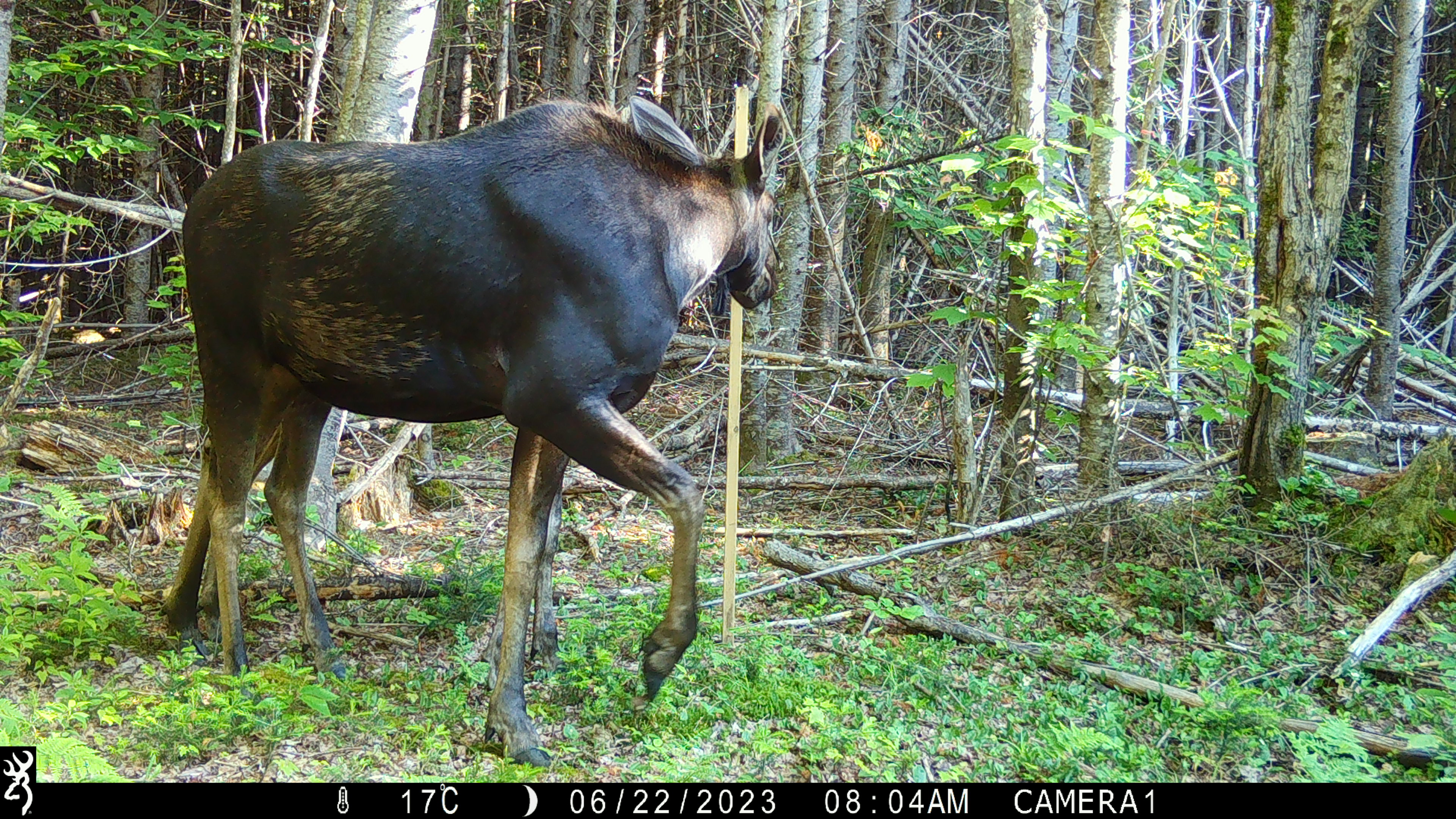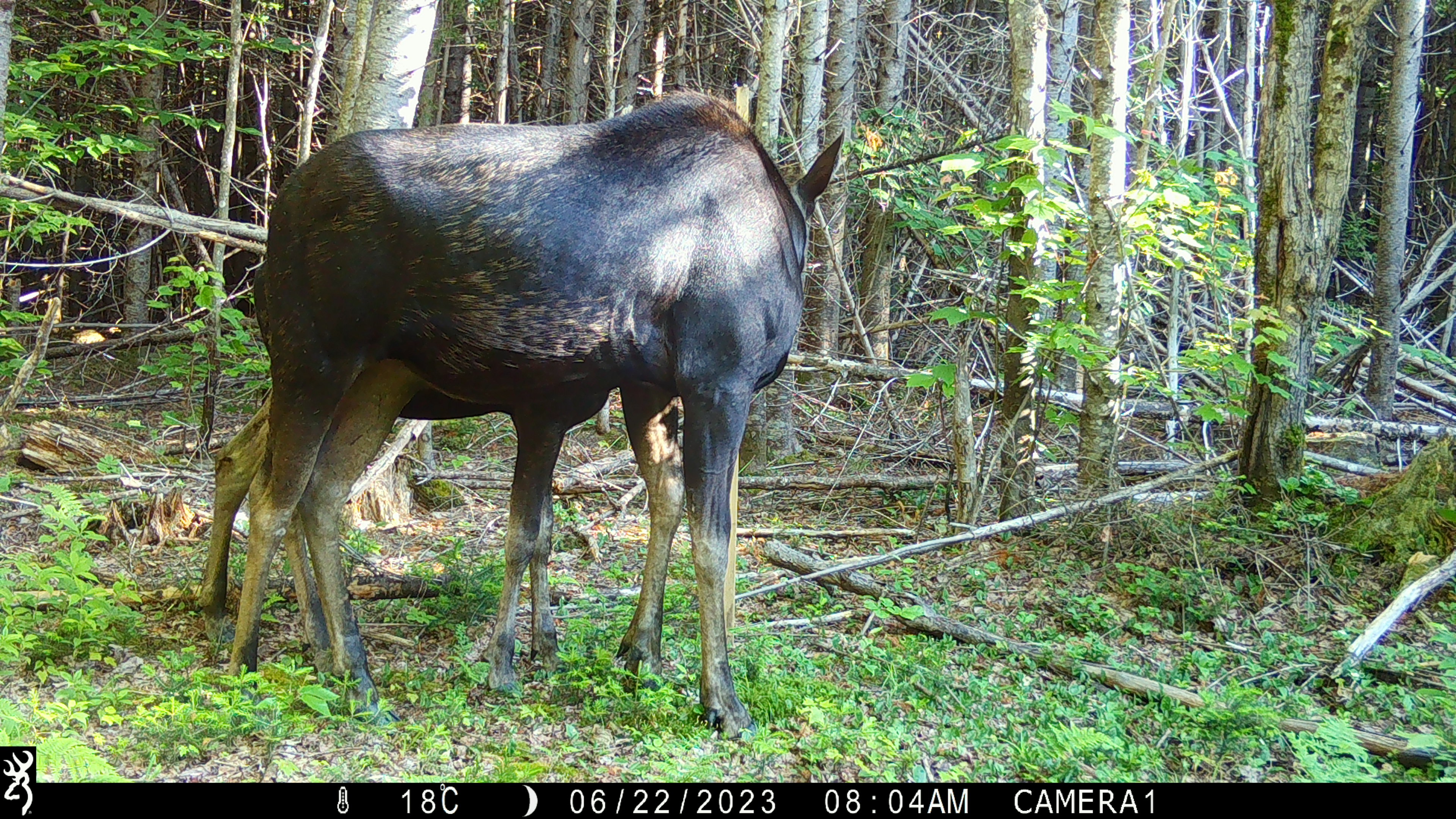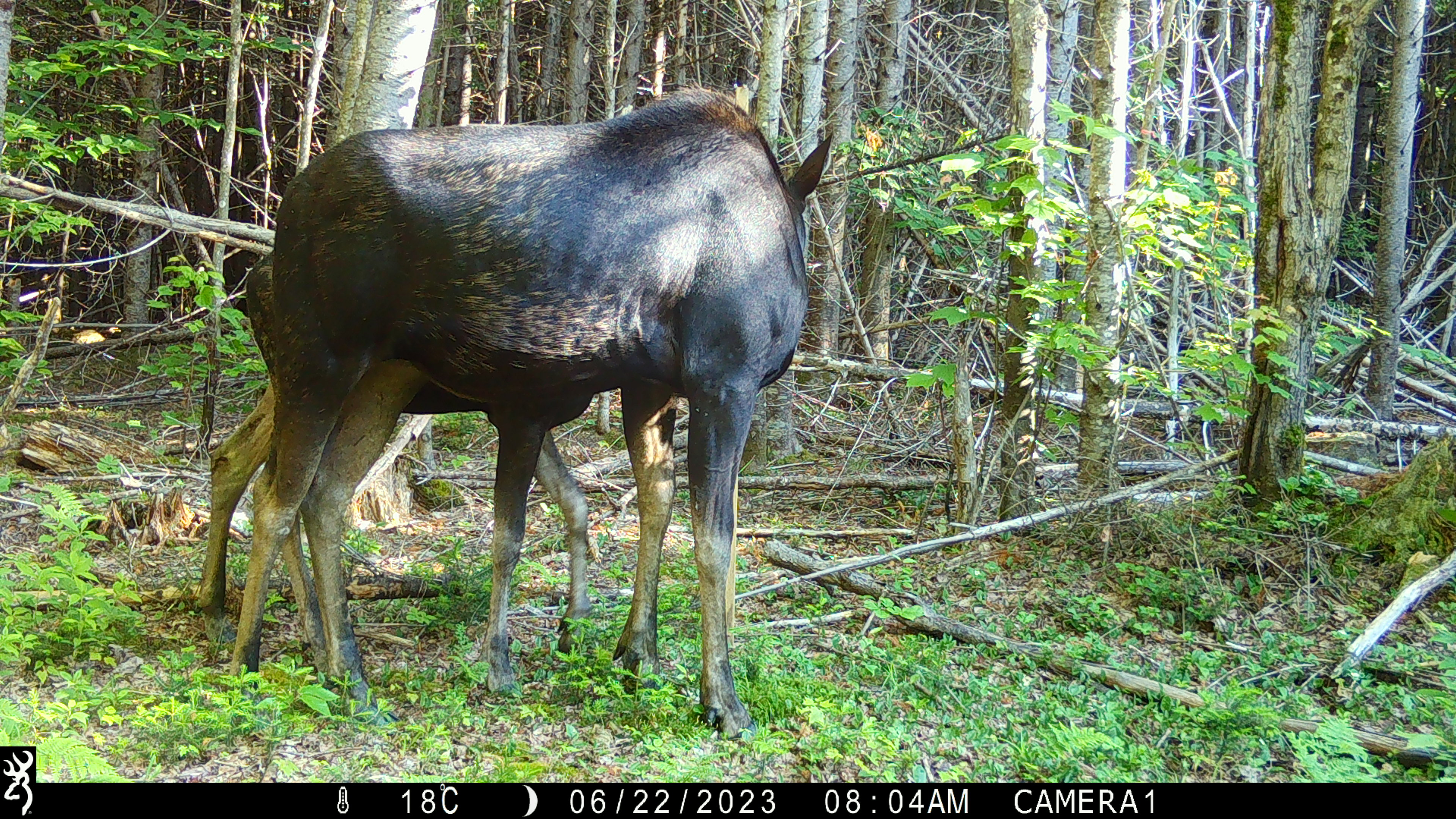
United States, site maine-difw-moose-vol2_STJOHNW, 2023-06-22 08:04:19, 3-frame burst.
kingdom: Animalia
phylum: Chordata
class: Mammalia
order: Artiodactyla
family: Cervidae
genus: Alces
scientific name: Alces alces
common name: moose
Moose (Alces alces).